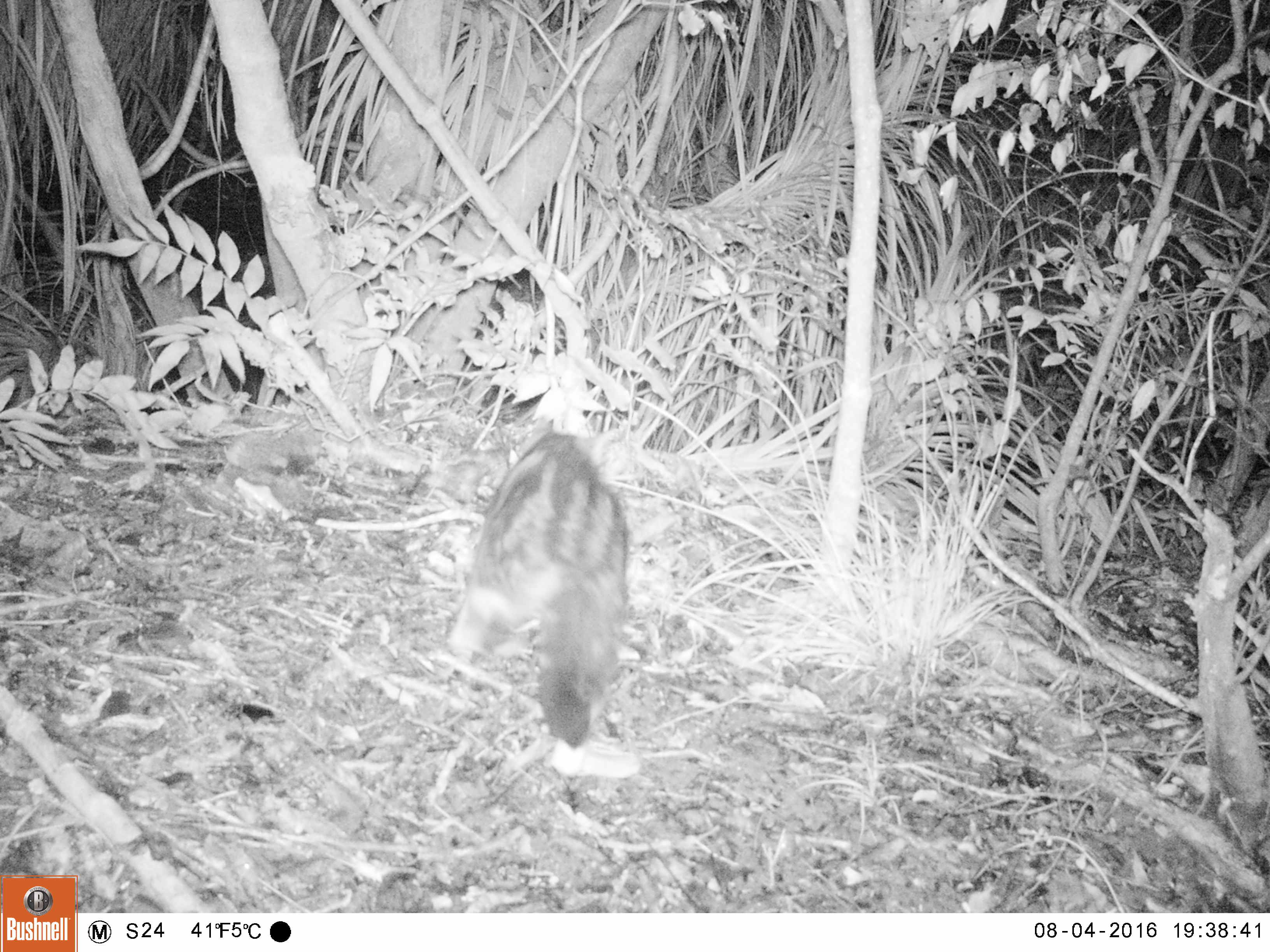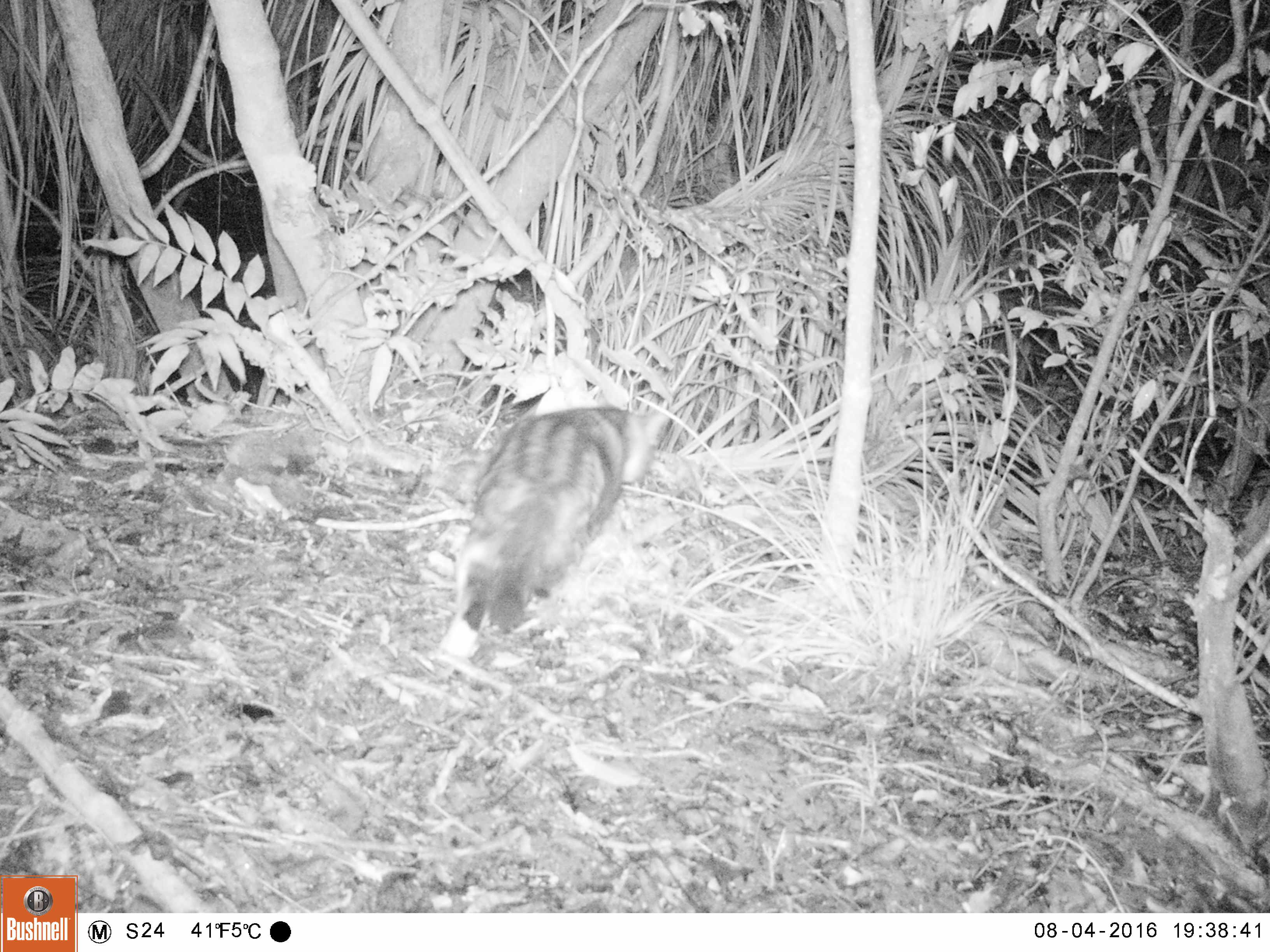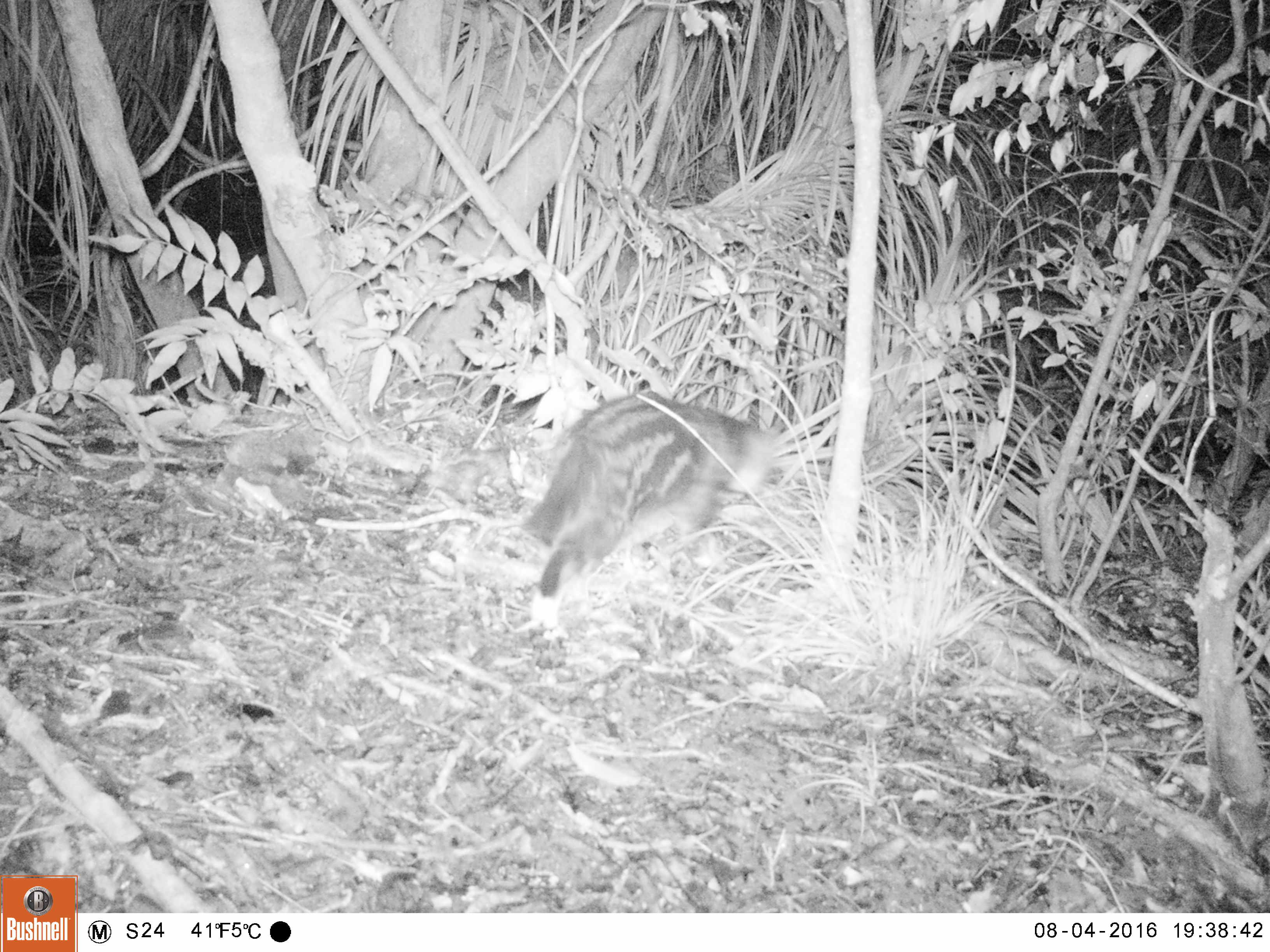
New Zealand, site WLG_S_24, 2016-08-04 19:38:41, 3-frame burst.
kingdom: Animalia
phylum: Chordata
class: Mammalia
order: Carnivora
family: Felidae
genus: Felis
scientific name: Felis catus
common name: domestic cat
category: cat